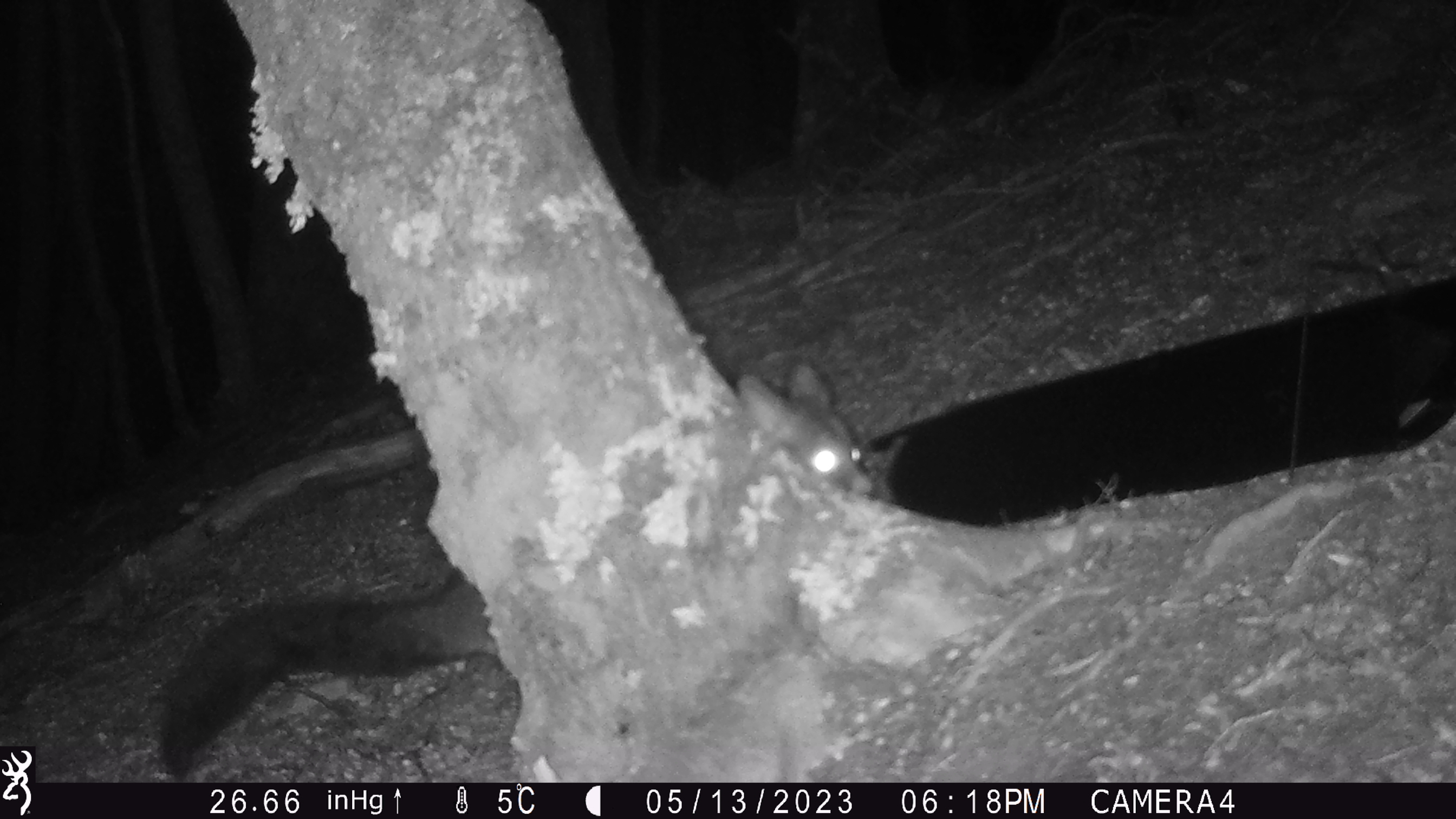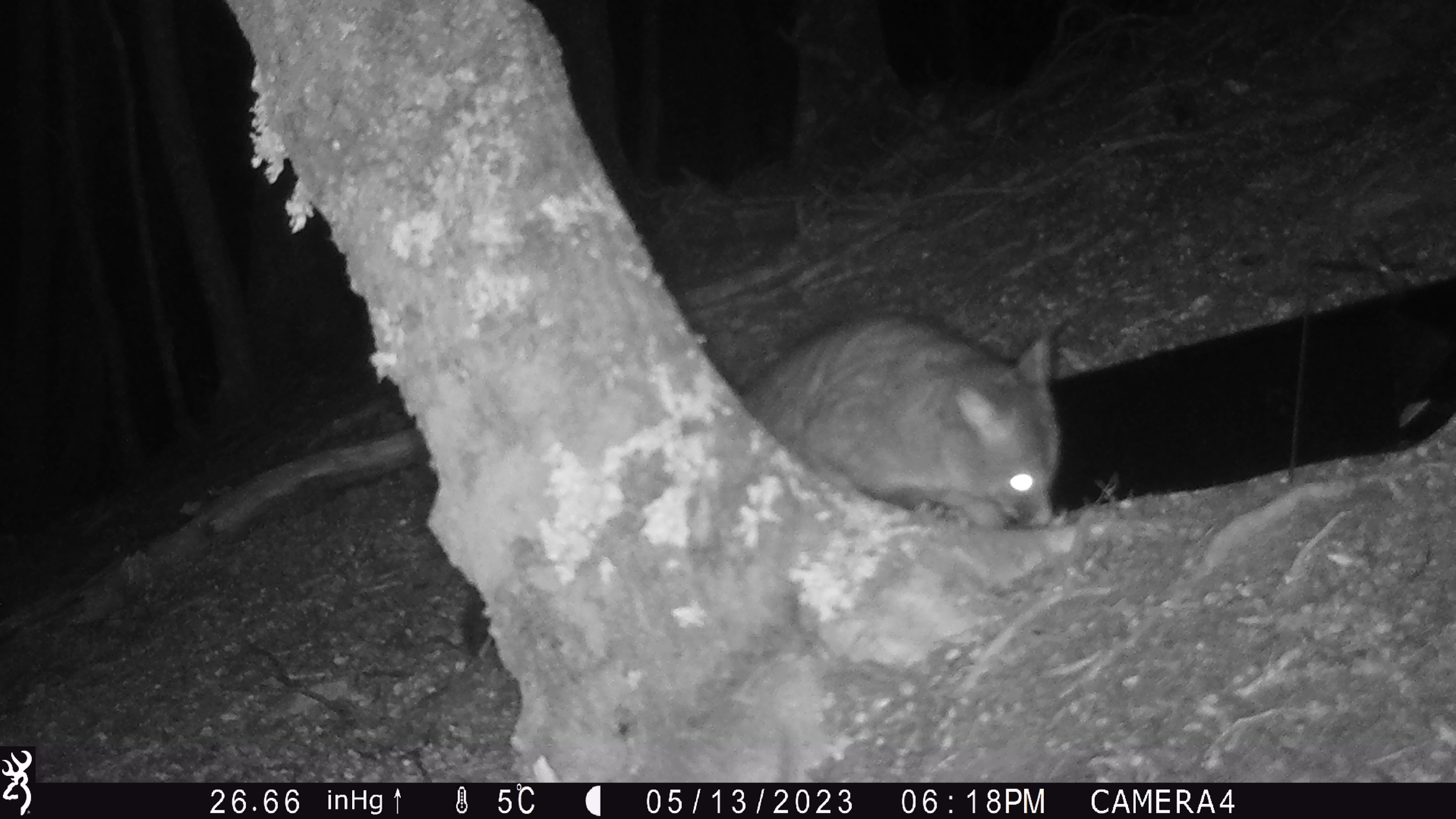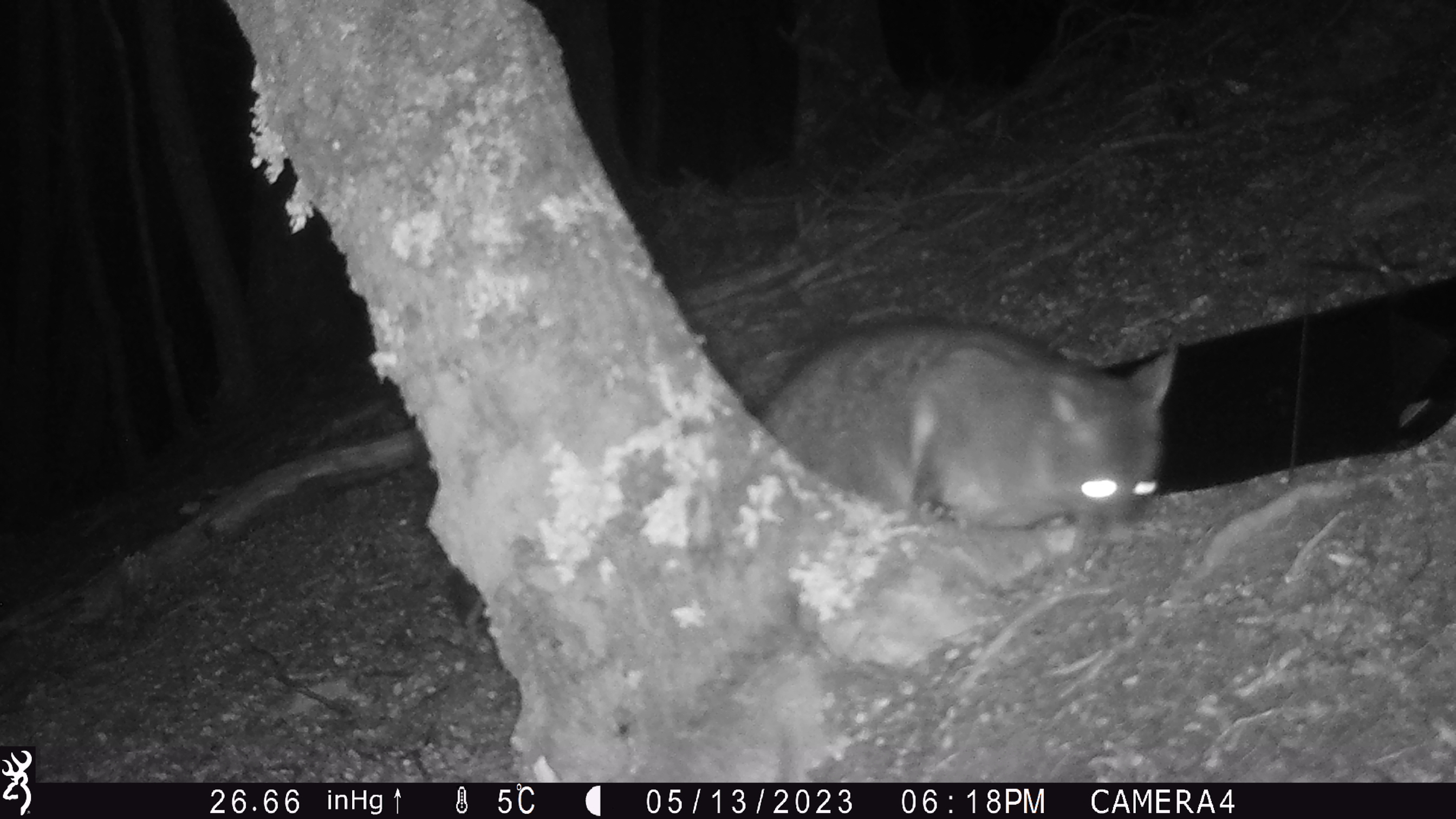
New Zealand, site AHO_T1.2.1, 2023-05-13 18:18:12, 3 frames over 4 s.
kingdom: Animalia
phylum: Chordata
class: Mammalia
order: Carnivora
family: Mustelidae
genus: Mustela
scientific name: Mustela erminea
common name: stoat